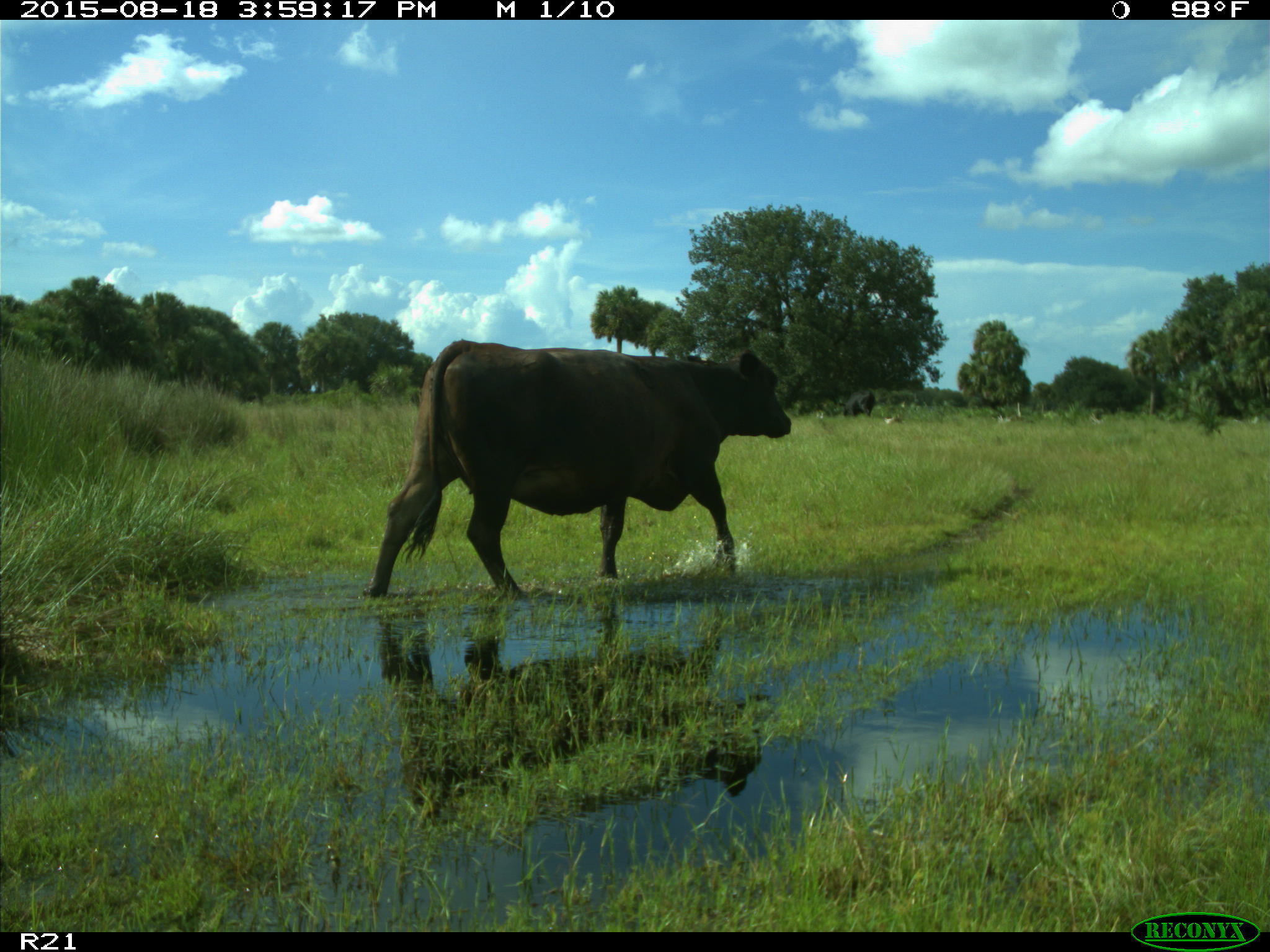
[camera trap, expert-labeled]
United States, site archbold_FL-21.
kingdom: Animalia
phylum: Chordata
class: Mammalia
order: Artiodactyla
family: Bovidae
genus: Bos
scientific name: Bos taurus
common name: domestic cow